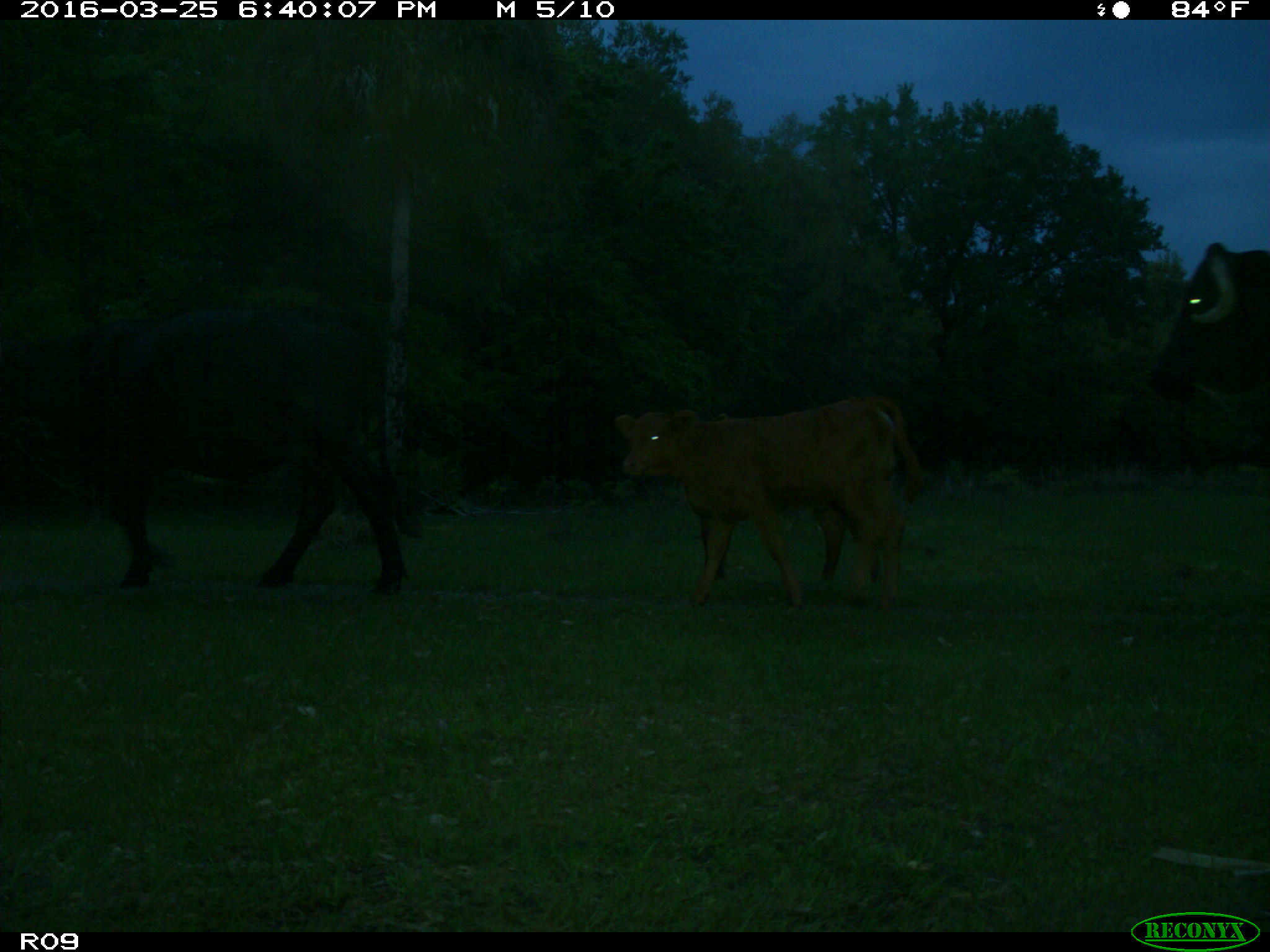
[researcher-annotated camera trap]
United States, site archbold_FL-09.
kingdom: Animalia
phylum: Chordata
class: Mammalia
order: Artiodactyla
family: Bovidae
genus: Bos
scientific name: Bos taurus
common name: domestic cow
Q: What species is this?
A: Bos taurus (domestic cow).